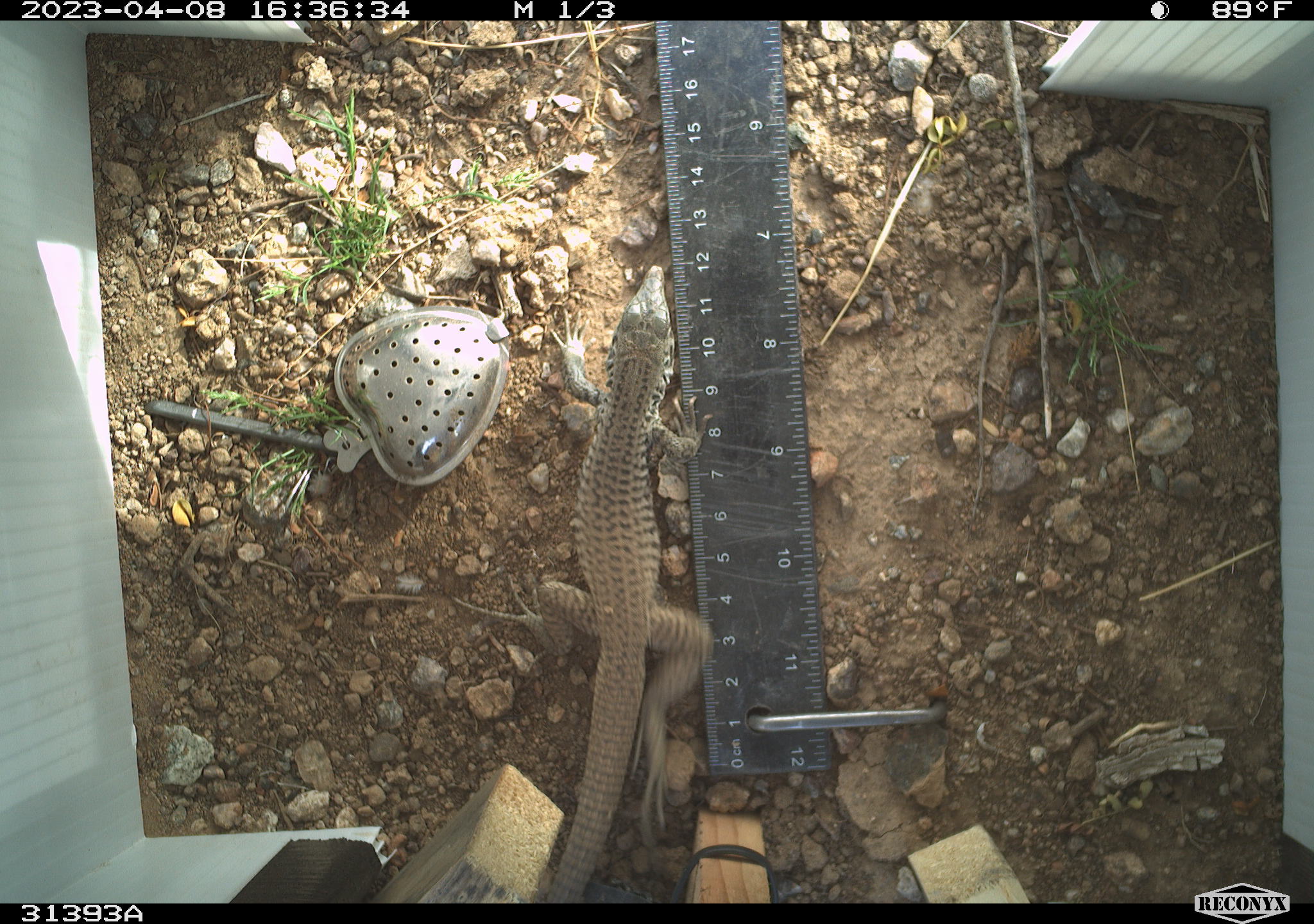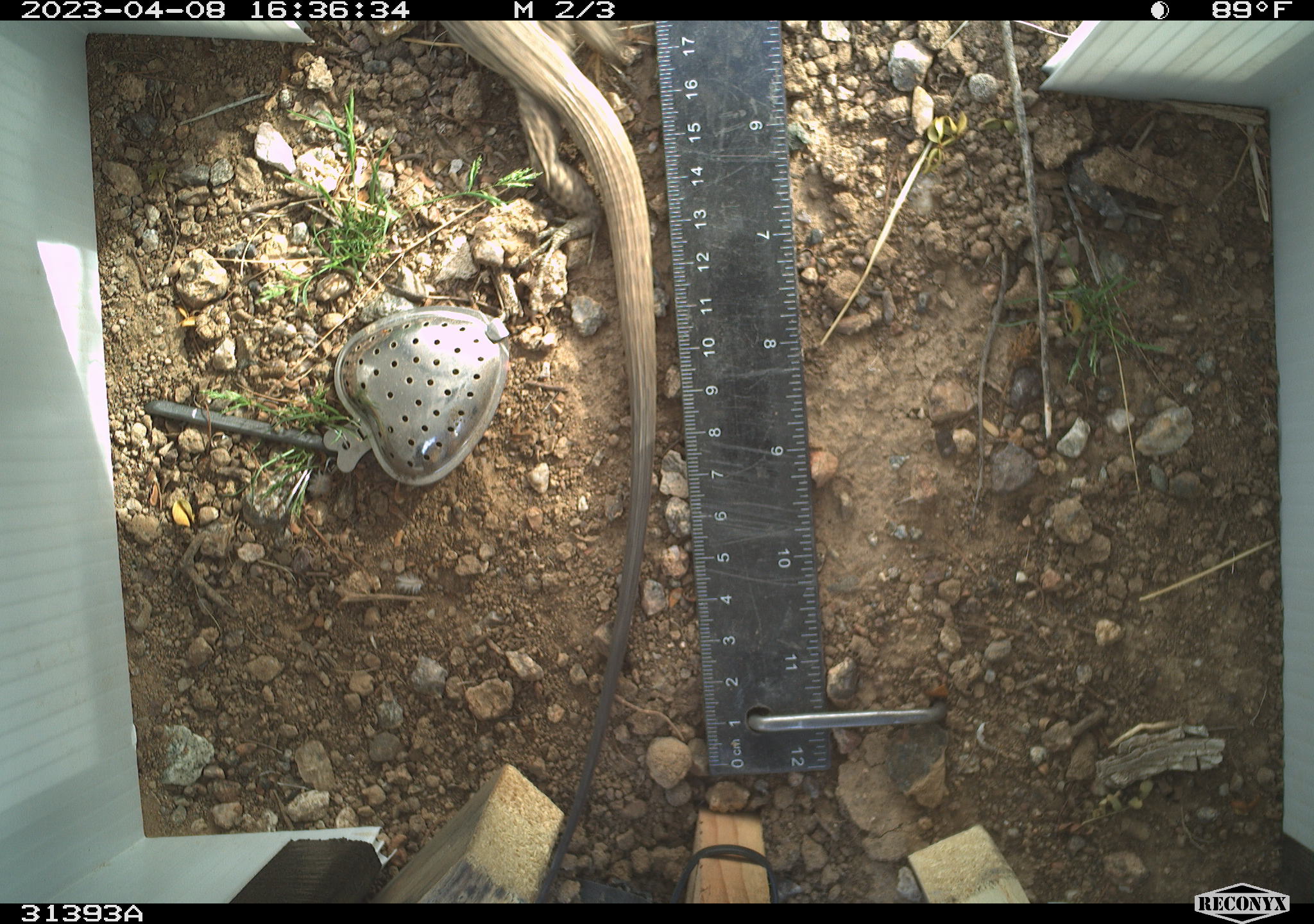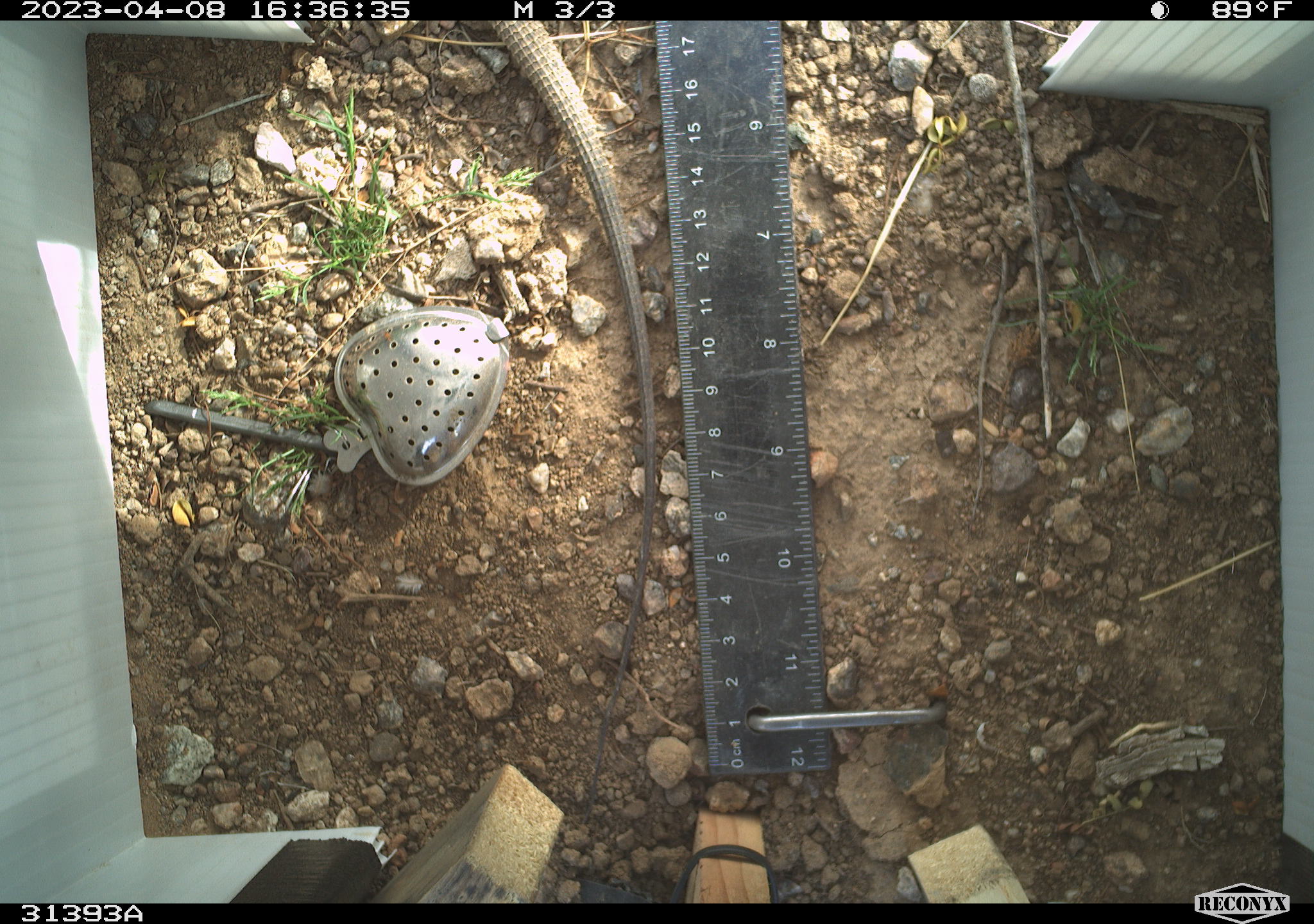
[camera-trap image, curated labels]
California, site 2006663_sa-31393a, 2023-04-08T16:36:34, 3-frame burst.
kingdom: Animalia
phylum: Chordata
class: Reptilia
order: Squamata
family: Teiidae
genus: Aspidoscelis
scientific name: Aspidoscelis tigris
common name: western whiptail